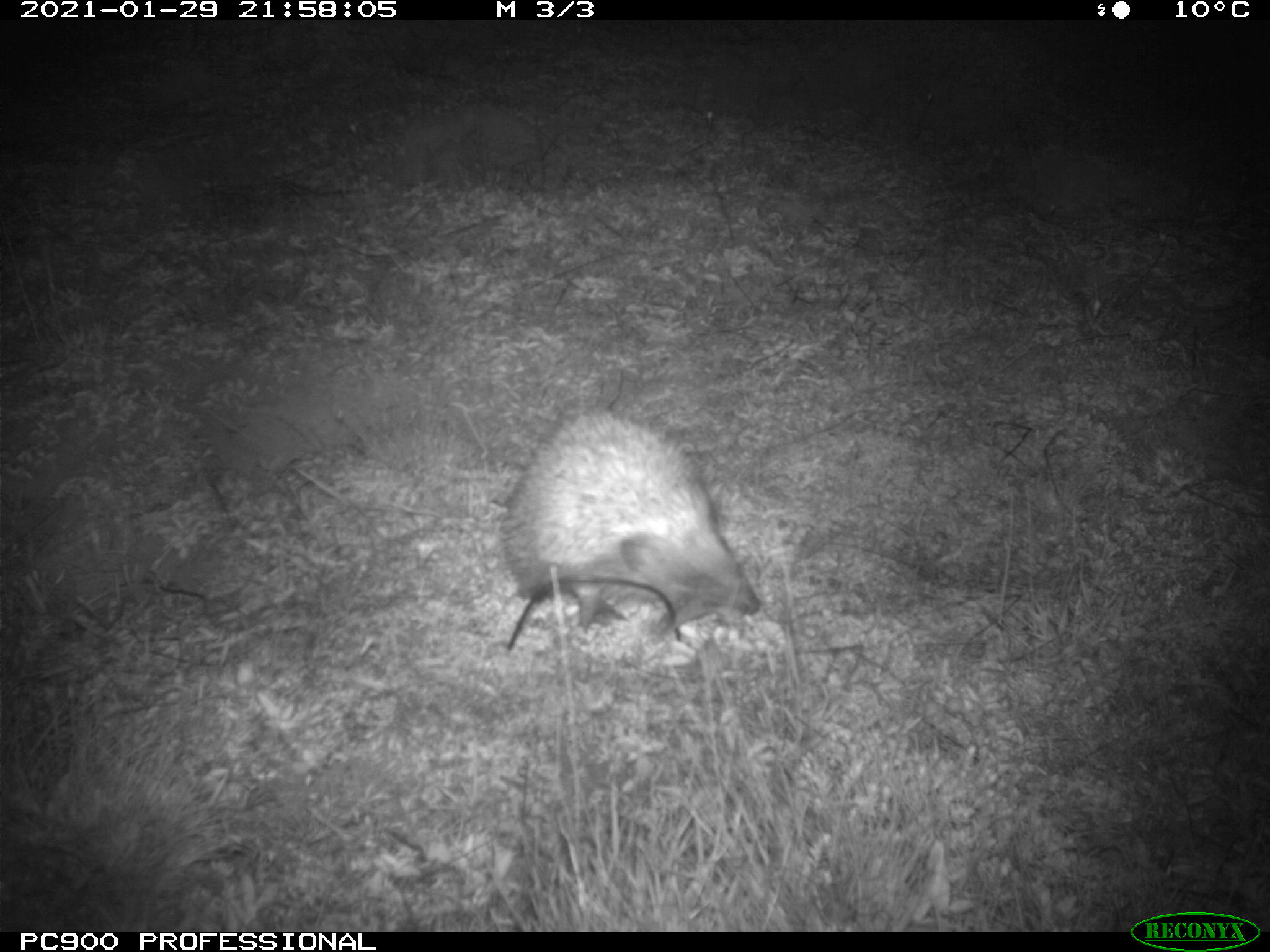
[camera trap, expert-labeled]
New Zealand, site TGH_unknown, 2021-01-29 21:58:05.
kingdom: Animalia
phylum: Chordata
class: Mammalia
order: Eulipotyphla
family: Erinaceidae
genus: Erinaceus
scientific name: Erinaceus europaeus europaeus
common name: european hedgehog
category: hedgehog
Hedgehog (european hedgehog) (Erinaceus europaeus europaeus).